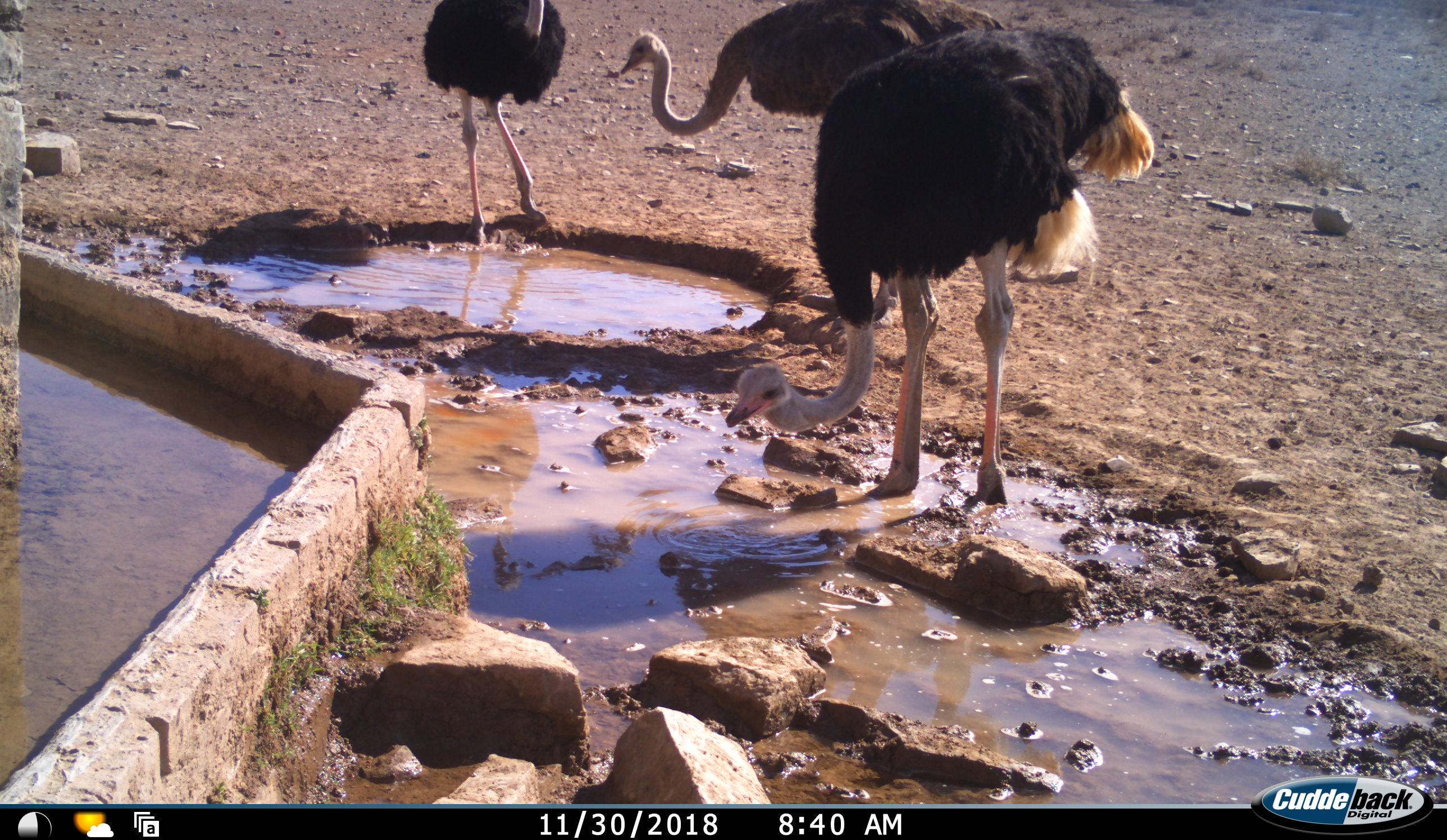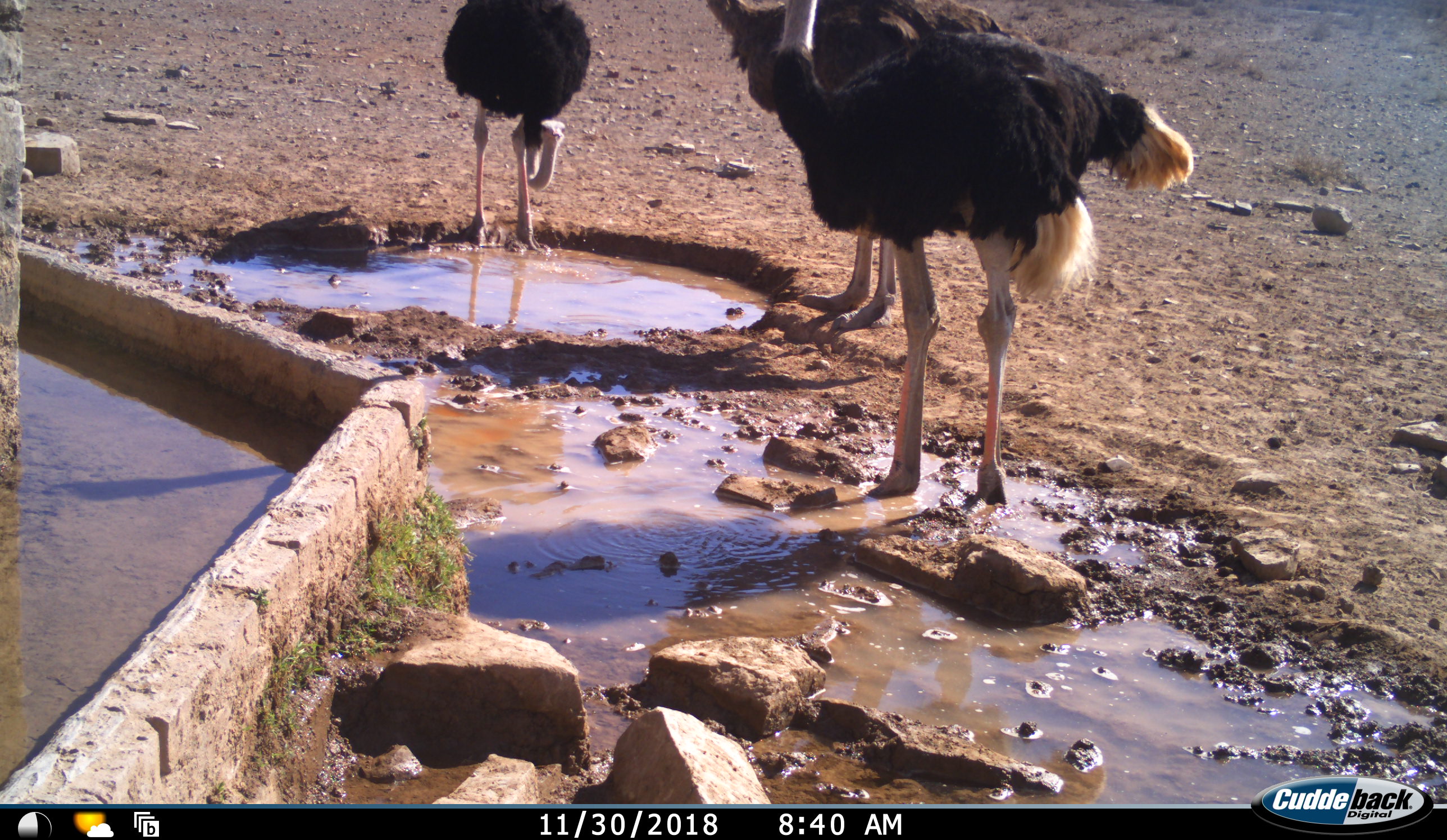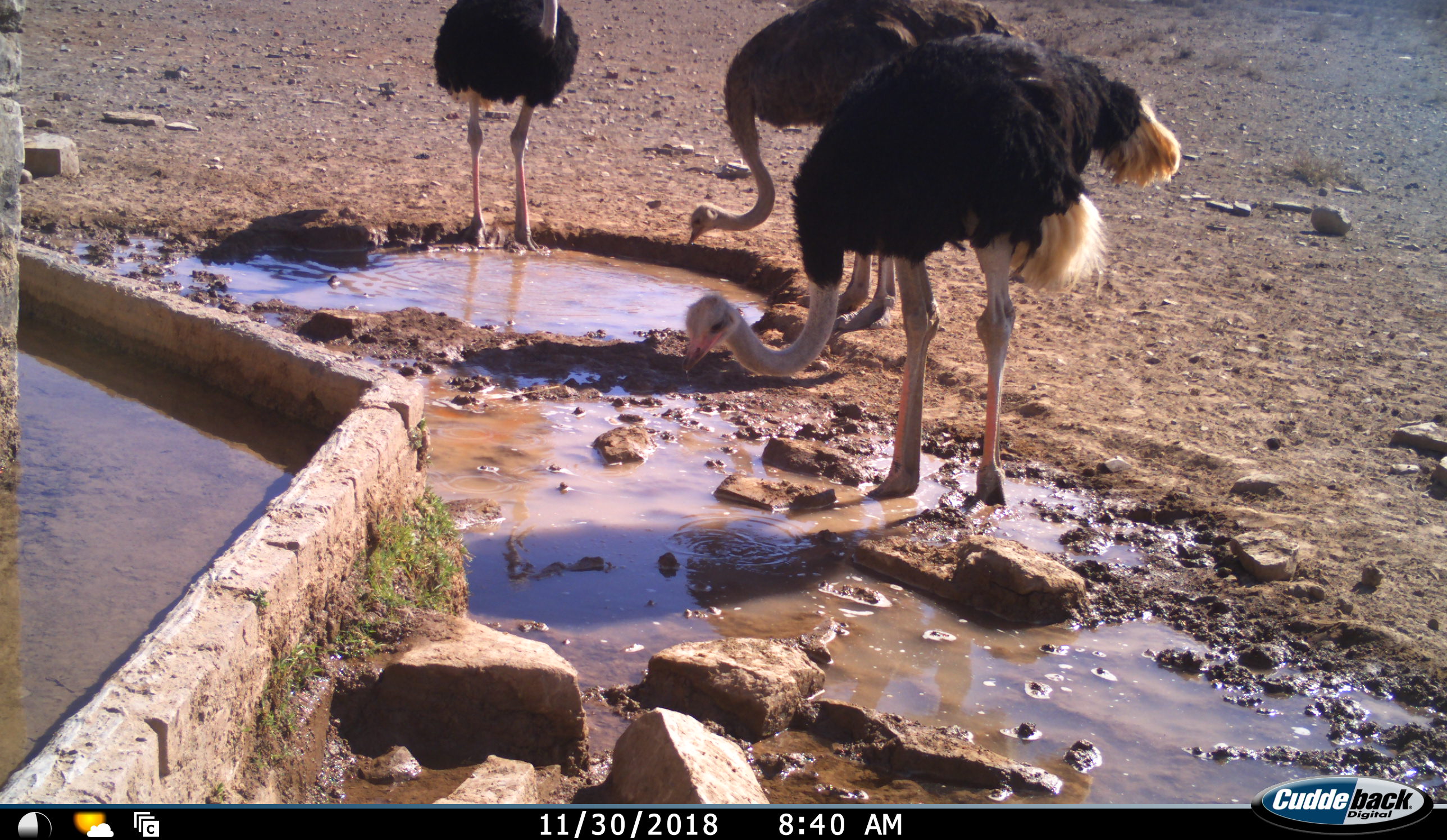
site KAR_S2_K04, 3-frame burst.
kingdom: Animalia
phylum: Chordata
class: Aves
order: Struthioniformes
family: Struthionidae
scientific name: Struthionidae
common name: ostrich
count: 3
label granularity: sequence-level